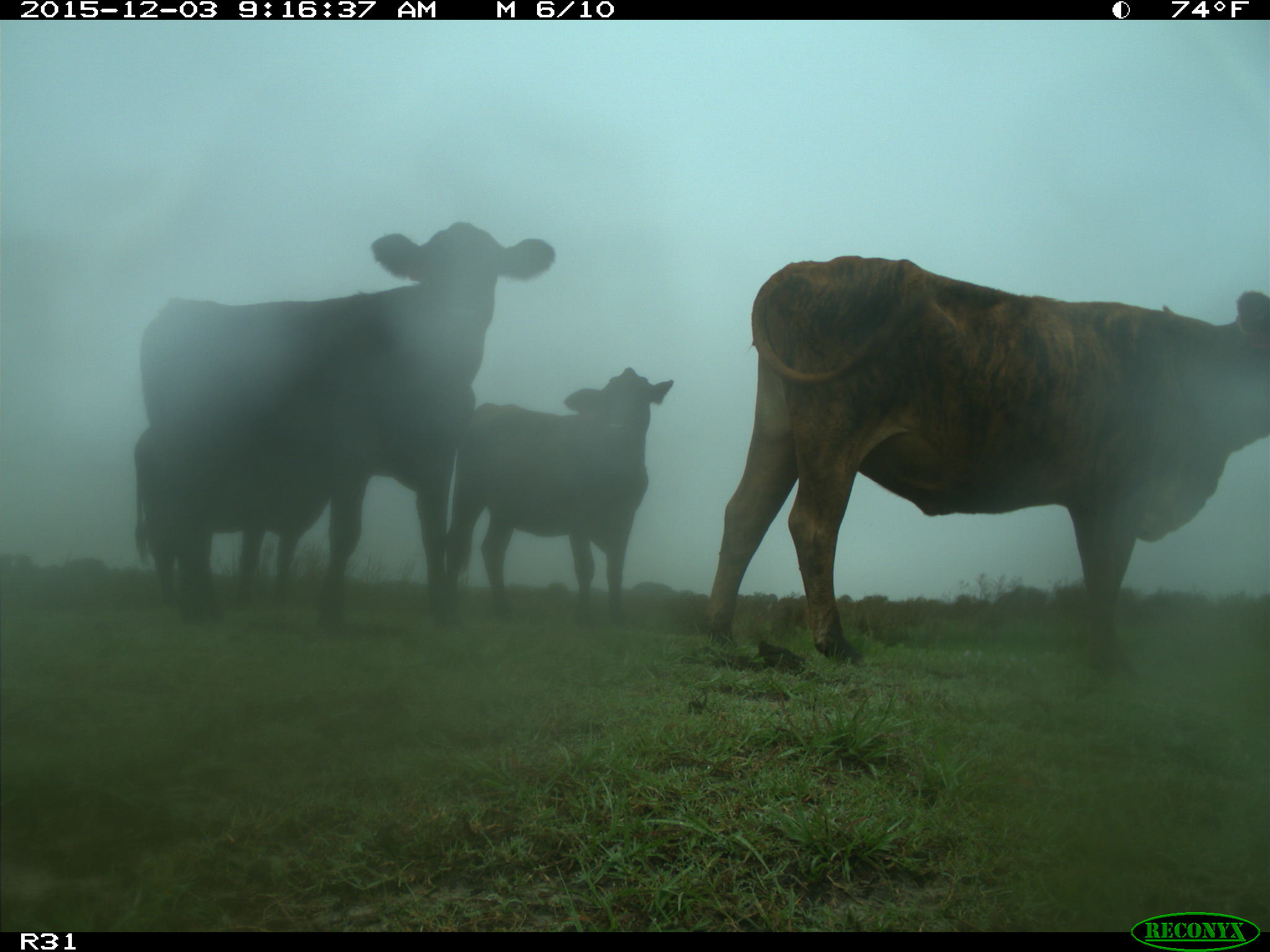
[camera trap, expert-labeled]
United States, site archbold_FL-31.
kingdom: Animalia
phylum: Chordata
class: Mammalia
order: Artiodactyla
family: Bovidae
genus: Bos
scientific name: Bos taurus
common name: domestic cow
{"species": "Bos taurus (domestic cow)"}